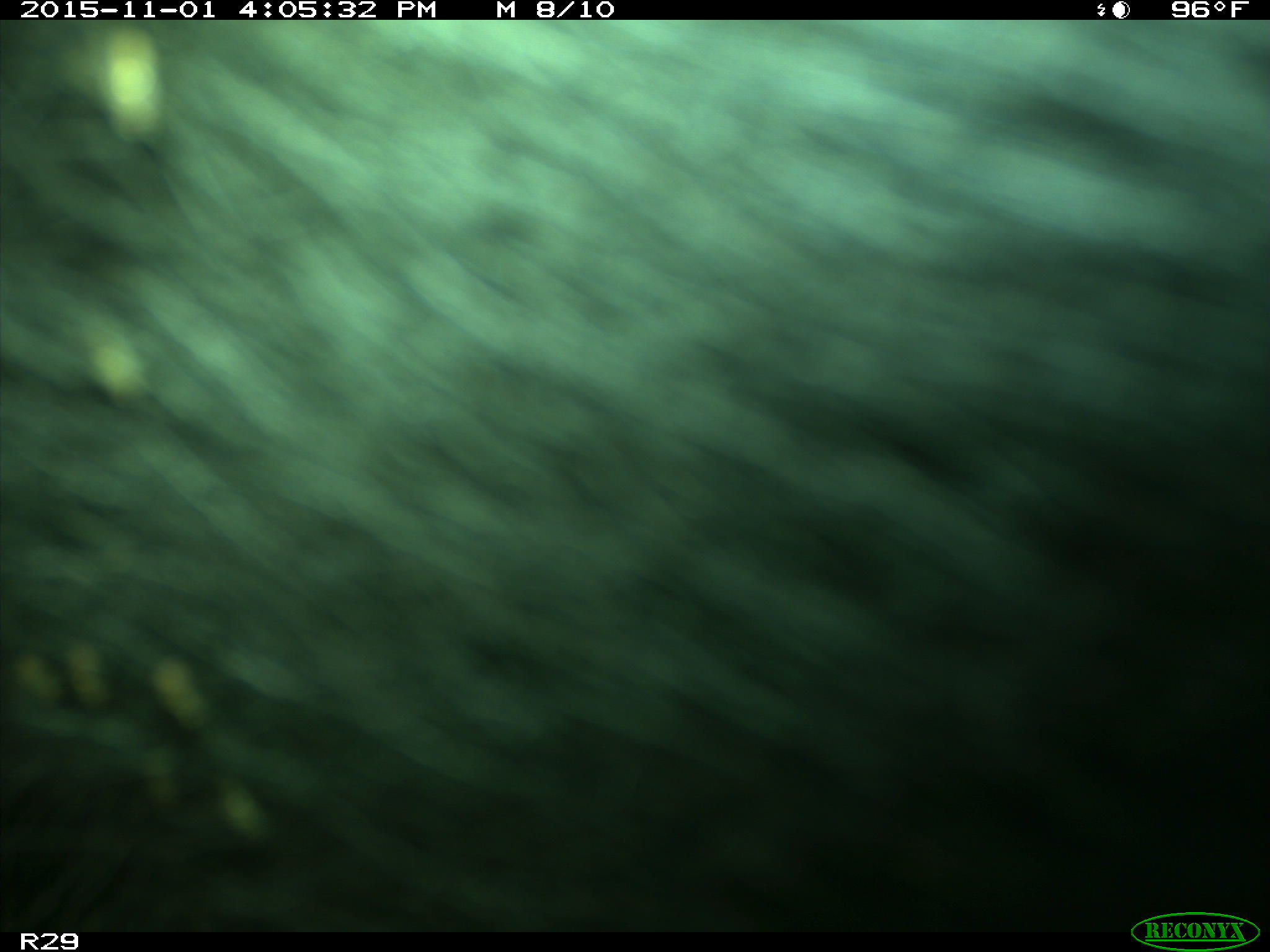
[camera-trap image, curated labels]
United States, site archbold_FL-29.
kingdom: Animalia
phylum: Chordata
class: Mammalia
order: Artiodactyla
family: Bovidae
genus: Bos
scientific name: Bos taurus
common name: domestic cow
Bos taurus (domestic cow).